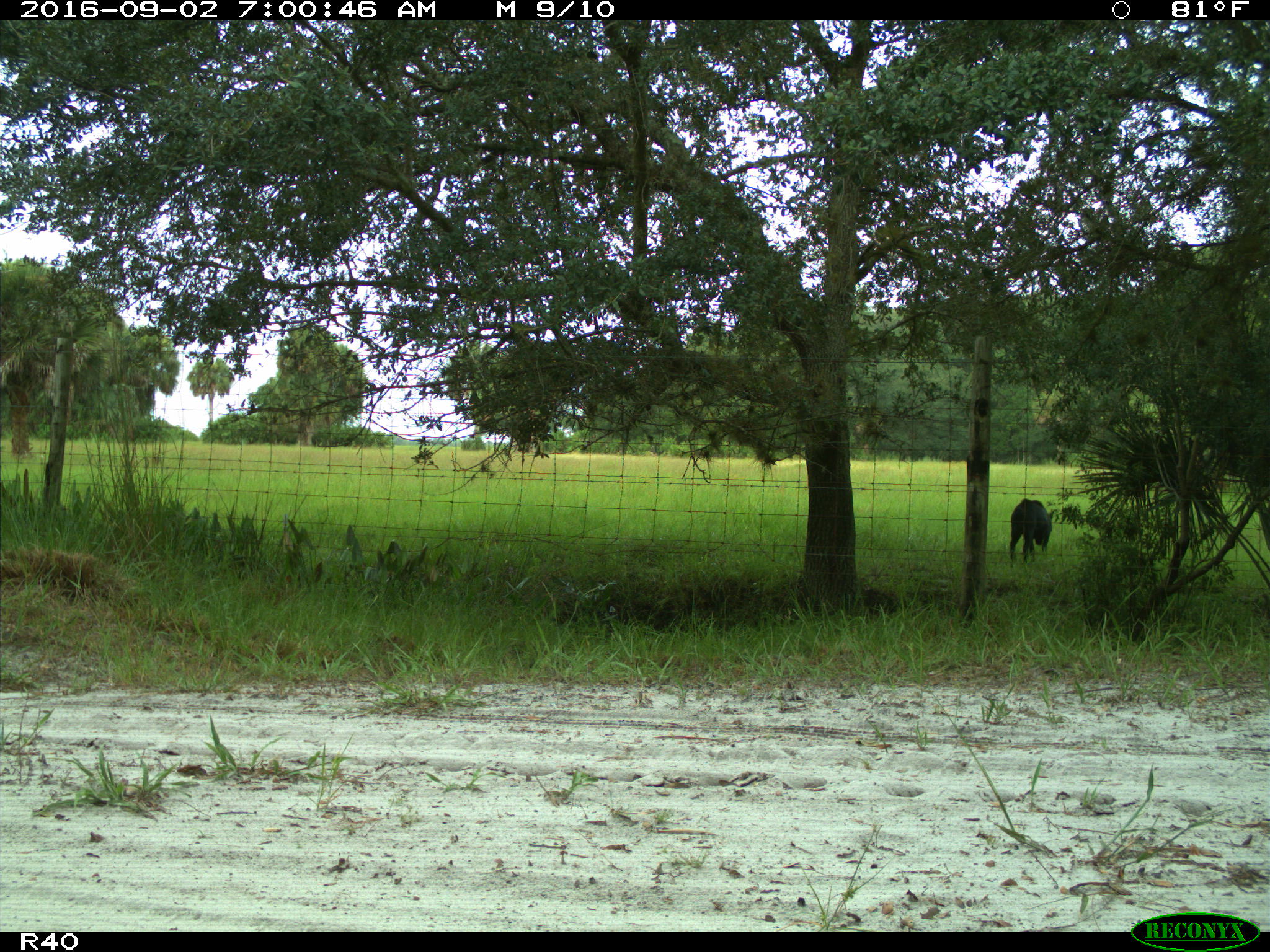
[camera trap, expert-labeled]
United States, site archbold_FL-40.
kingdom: Animalia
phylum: Chordata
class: Mammalia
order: Artiodactyla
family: Suidae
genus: Sus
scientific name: Sus scrofa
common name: wild boar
Sus scrofa (wild boar).